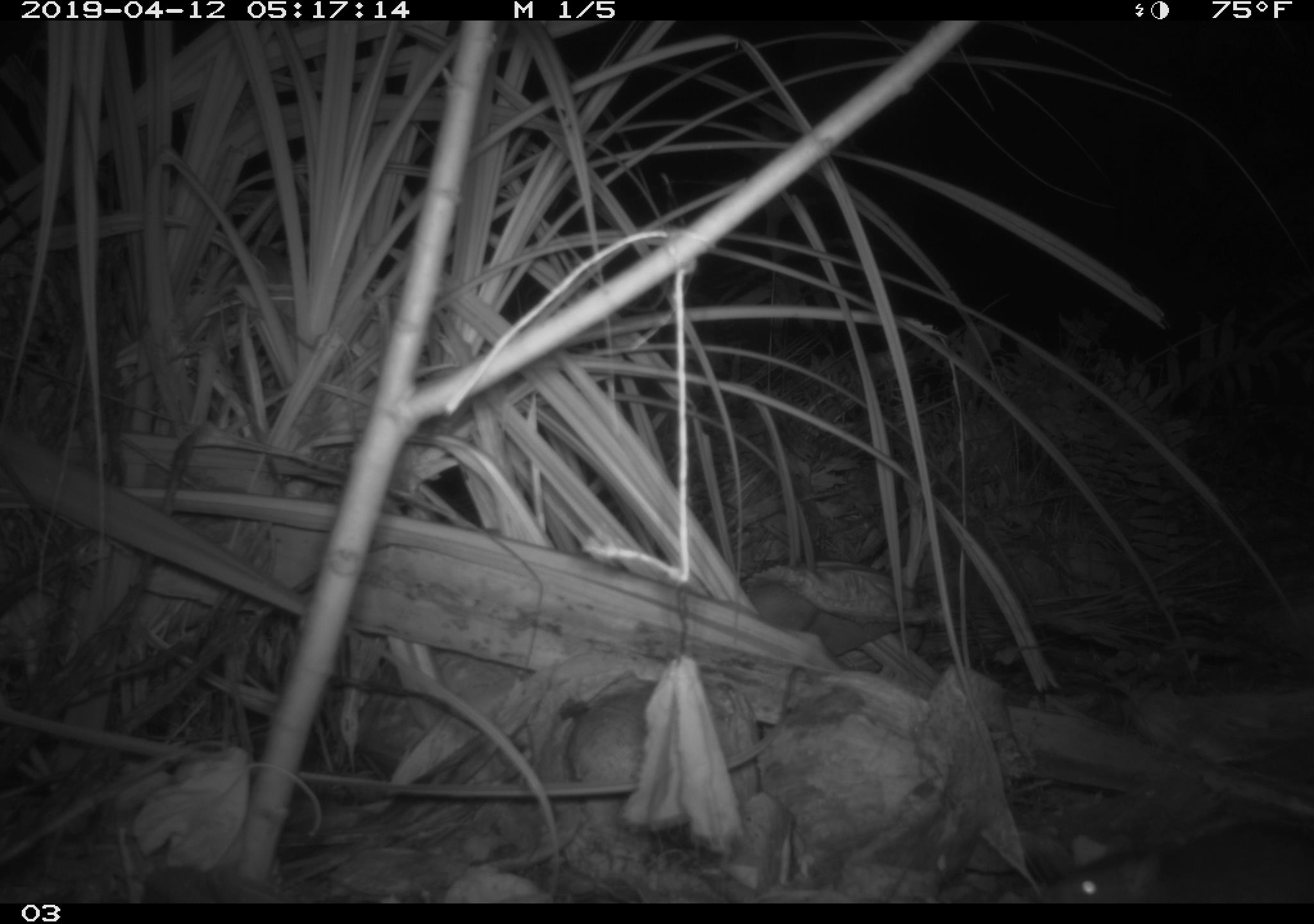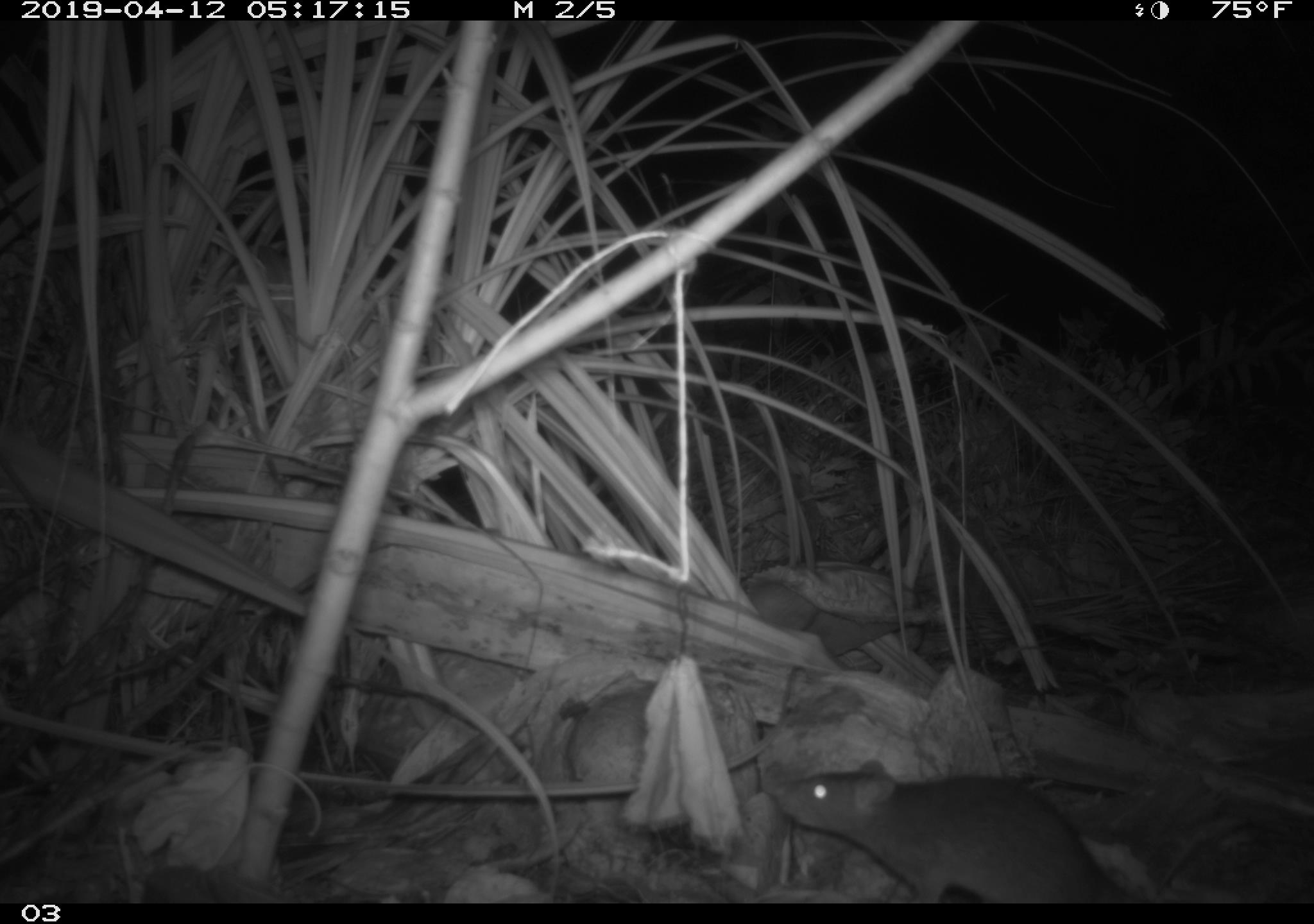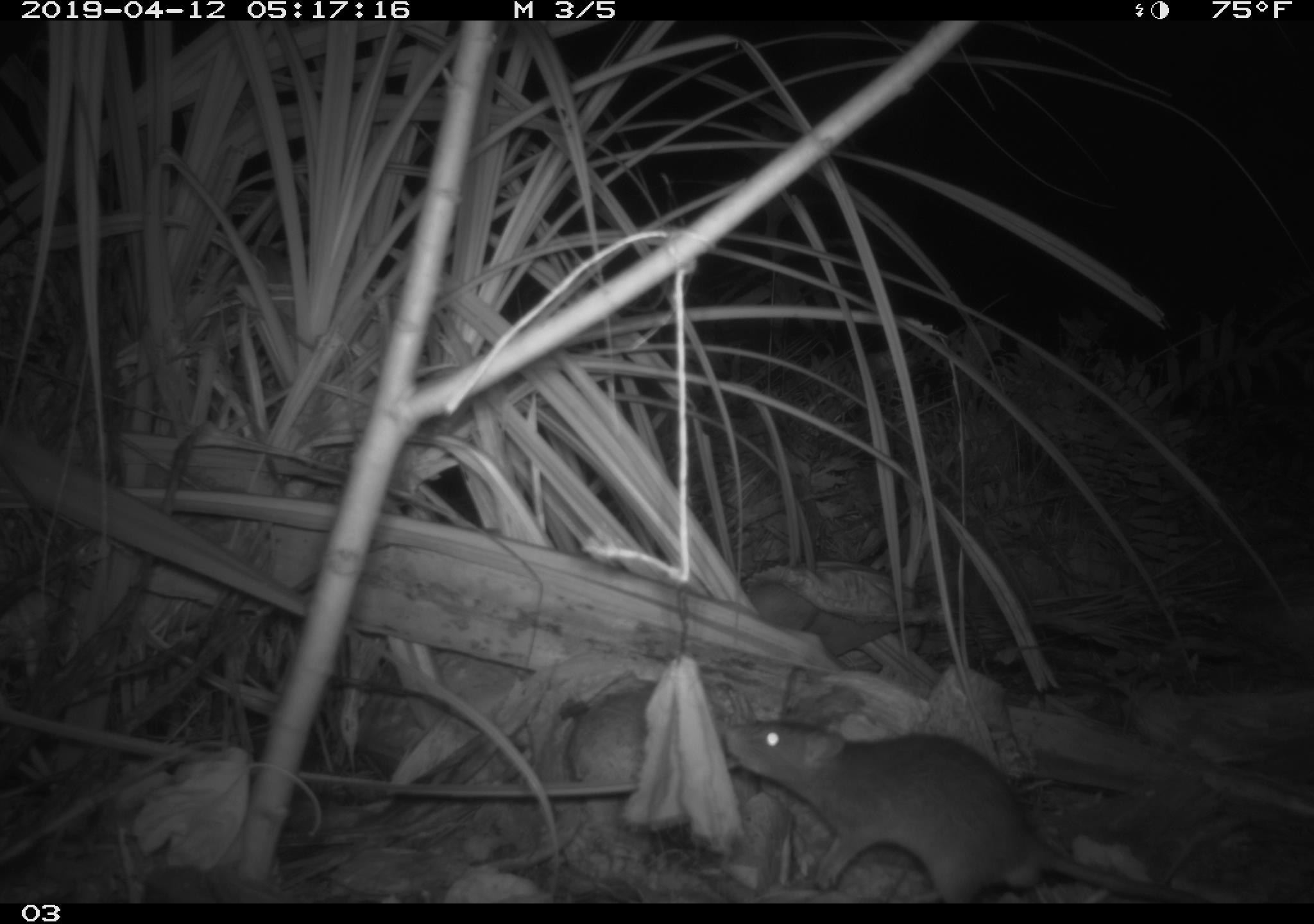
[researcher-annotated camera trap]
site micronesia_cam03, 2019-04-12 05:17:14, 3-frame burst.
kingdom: Animalia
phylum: Chordata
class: Mammalia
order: Rodentia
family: Muridae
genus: Rattus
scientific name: Rattus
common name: rat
Rat (Rattus).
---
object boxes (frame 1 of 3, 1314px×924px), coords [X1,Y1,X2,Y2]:
rat: [1025,824,1306,905]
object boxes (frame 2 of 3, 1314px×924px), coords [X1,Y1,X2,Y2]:
rat: [754,760,1125,904]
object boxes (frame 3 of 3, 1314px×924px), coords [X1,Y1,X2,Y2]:
rat: [710,715,1181,903]